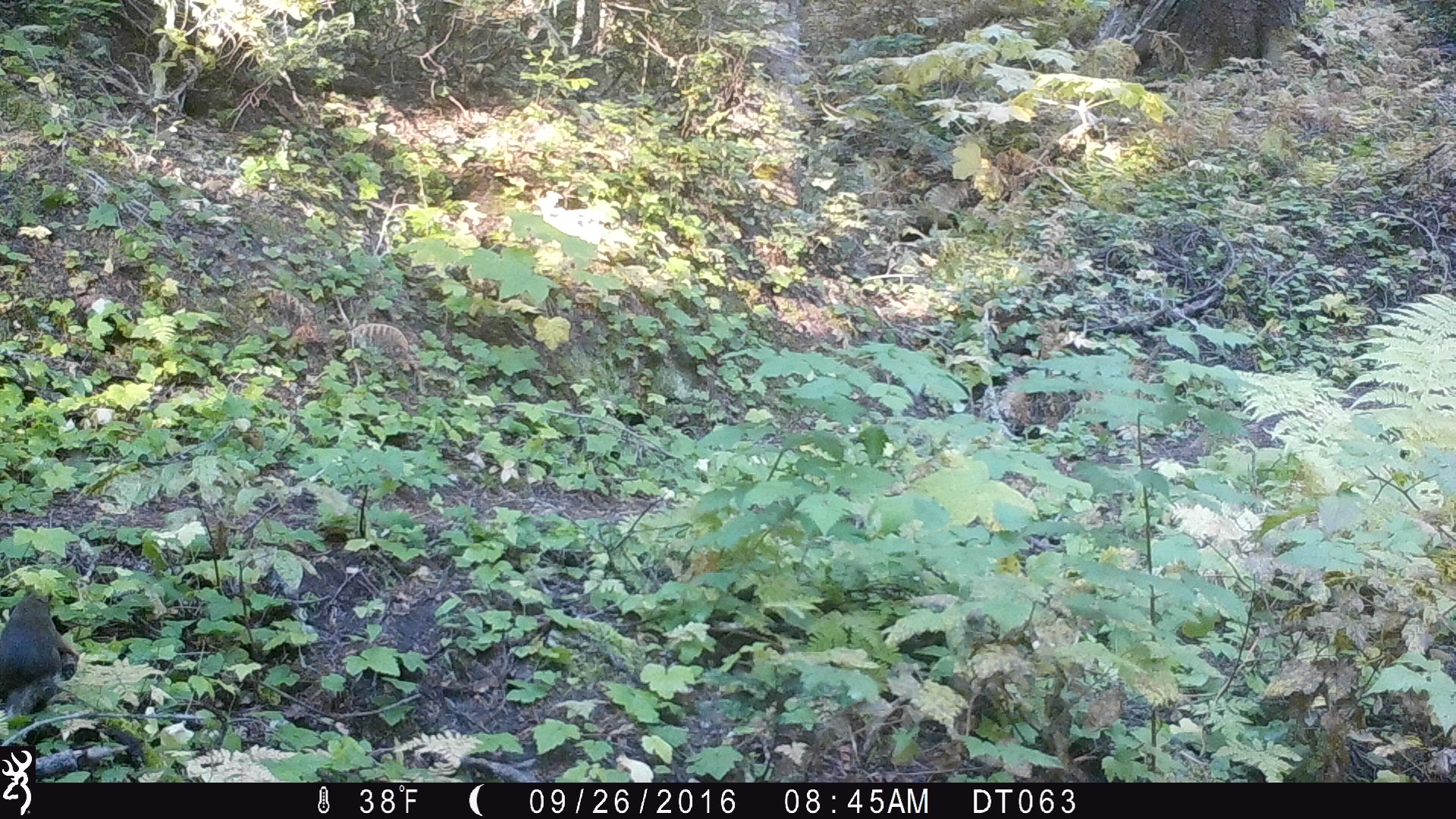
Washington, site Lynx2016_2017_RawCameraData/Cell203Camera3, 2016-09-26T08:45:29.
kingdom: Animalia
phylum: Chordata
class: Mammalia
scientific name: Mammalia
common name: small mammal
Small mammal (Mammalia). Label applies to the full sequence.